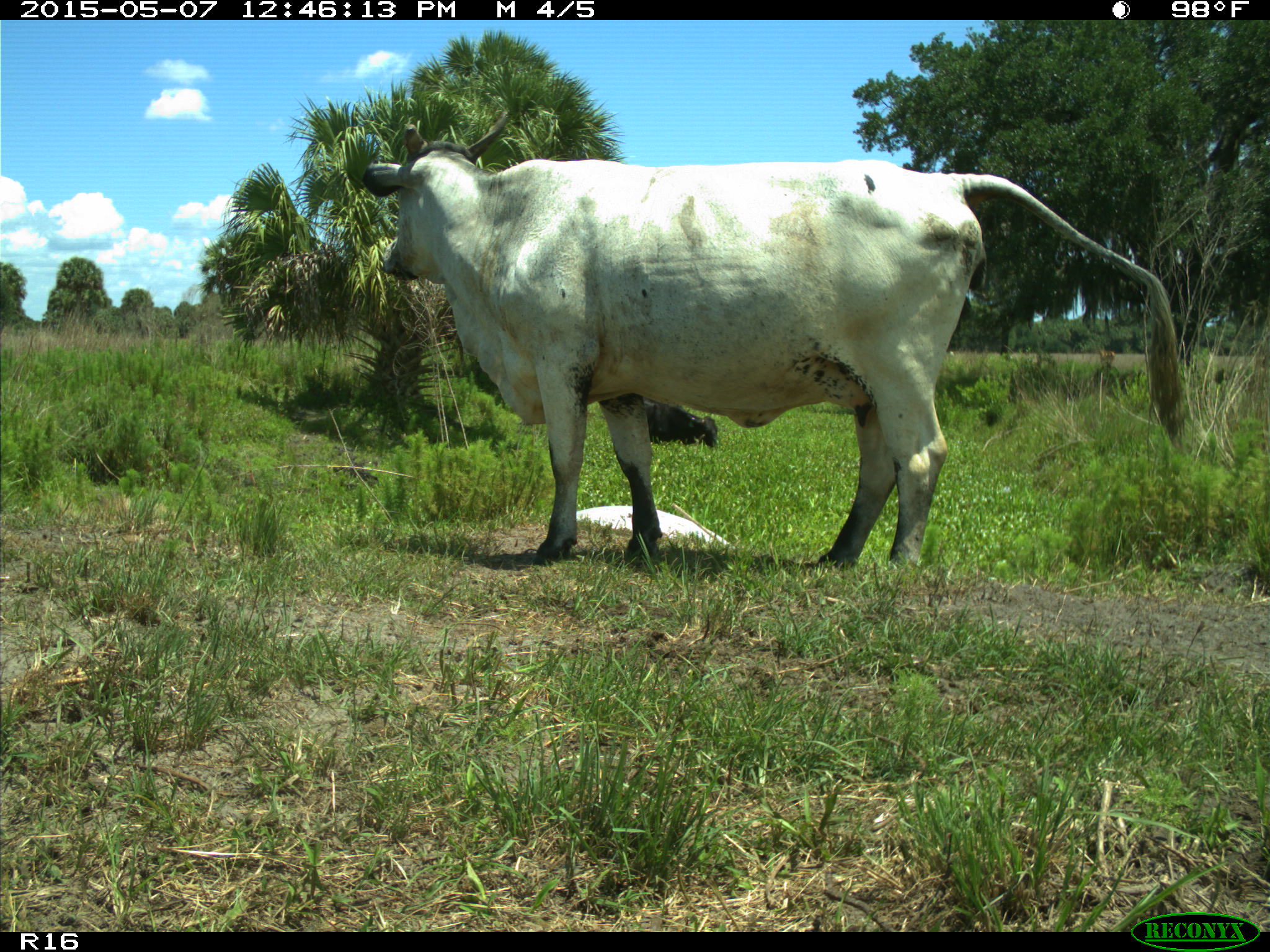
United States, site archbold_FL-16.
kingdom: Animalia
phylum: Chordata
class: Mammalia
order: Artiodactyla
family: Bovidae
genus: Bos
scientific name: Bos taurus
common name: domestic cow